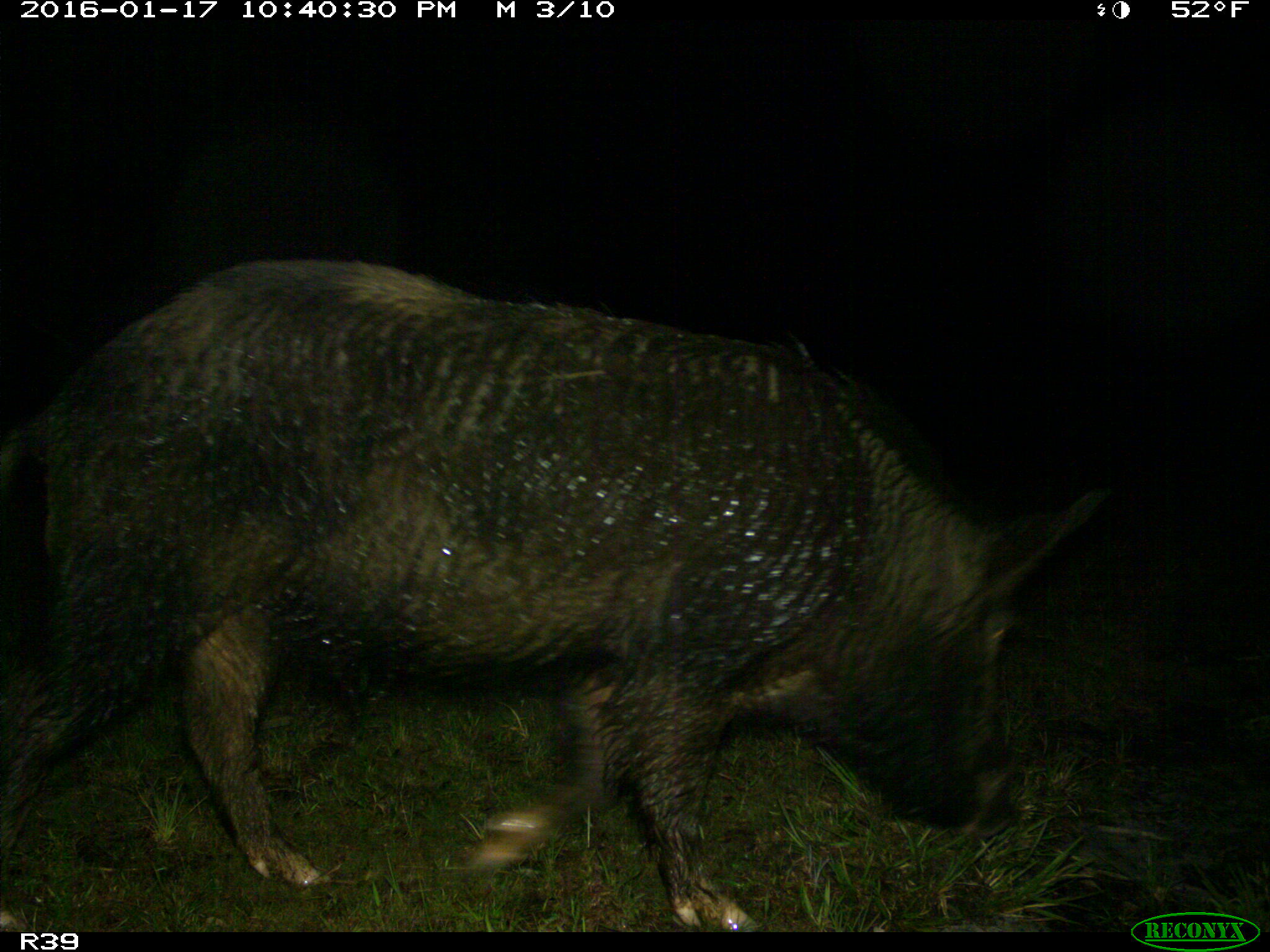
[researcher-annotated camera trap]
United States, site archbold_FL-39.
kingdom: Animalia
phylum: Chordata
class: Mammalia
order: Artiodactyla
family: Suidae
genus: Sus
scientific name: Sus scrofa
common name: wild boar